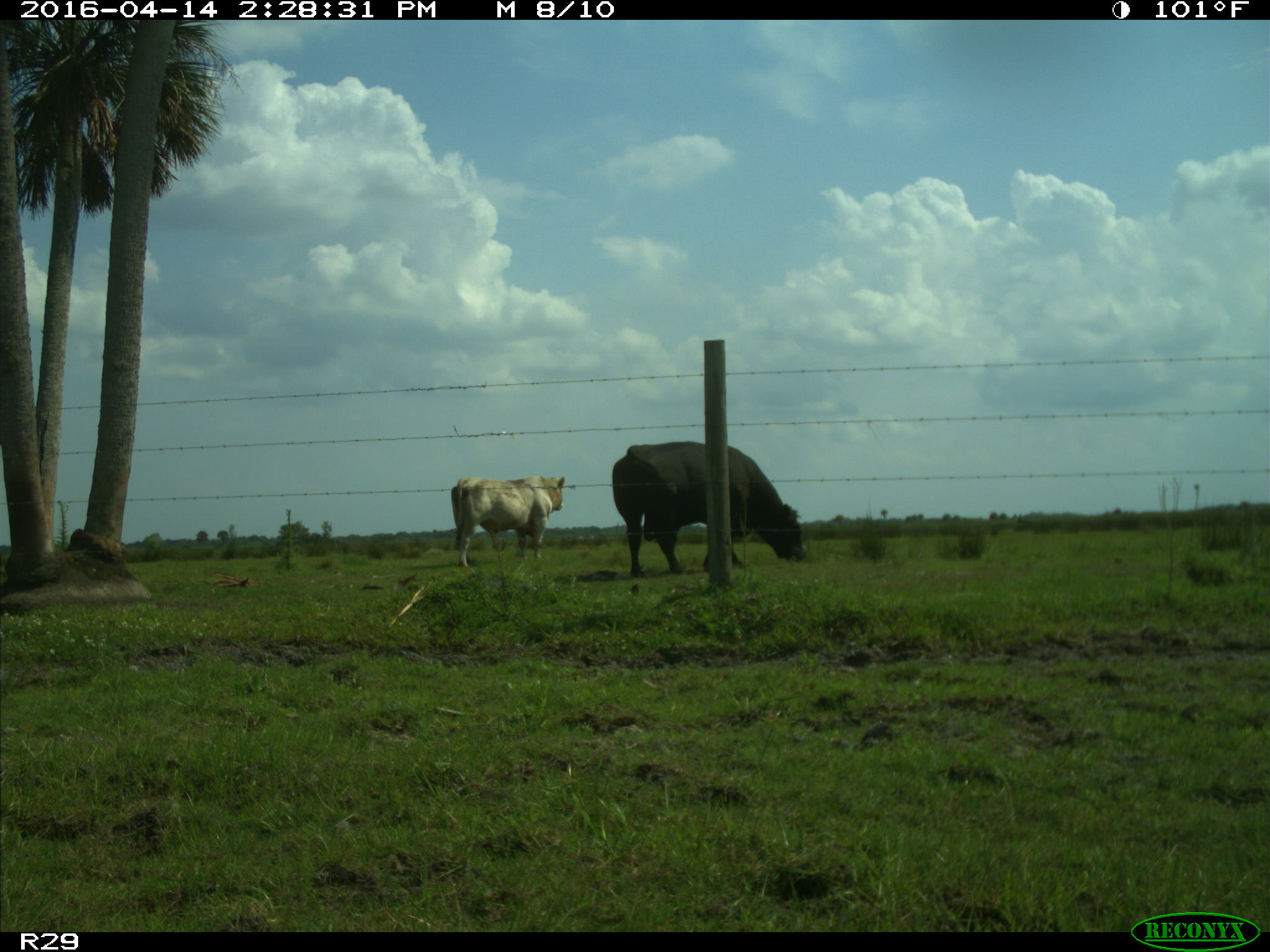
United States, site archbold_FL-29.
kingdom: Animalia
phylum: Chordata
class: Mammalia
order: Artiodactyla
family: Bovidae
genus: Bos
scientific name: Bos taurus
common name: domestic cow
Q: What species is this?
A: Bos taurus (domestic cow).